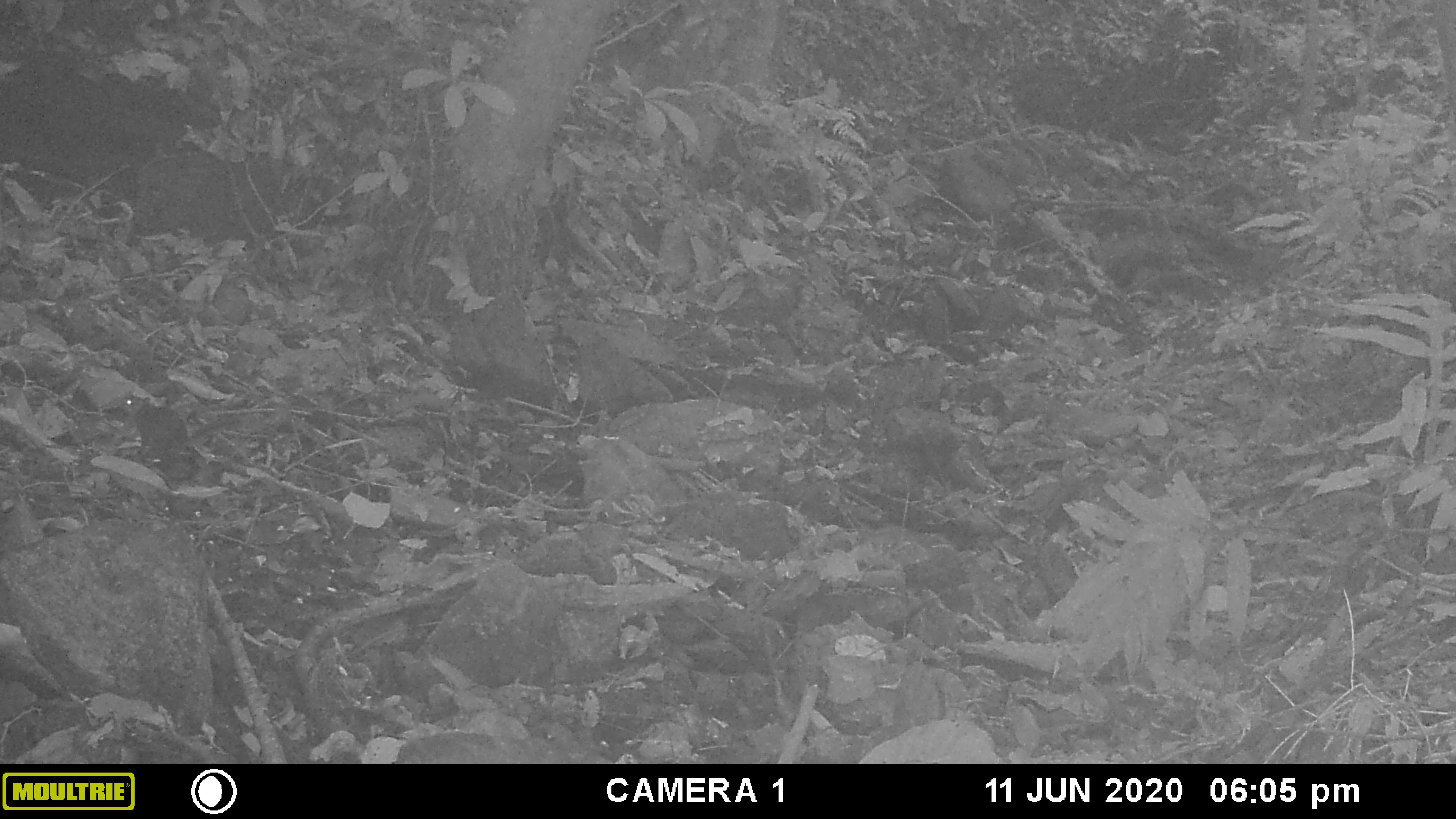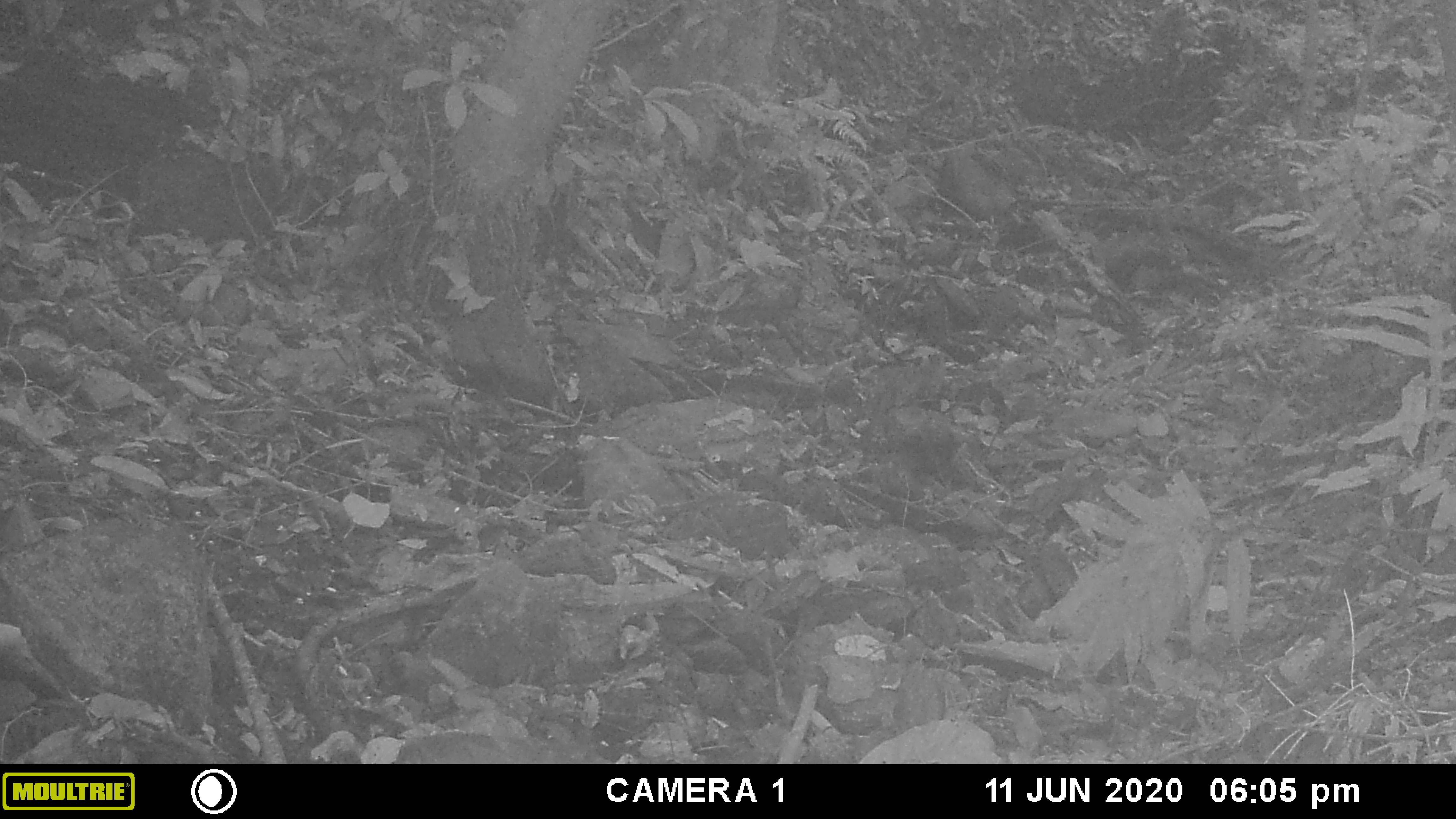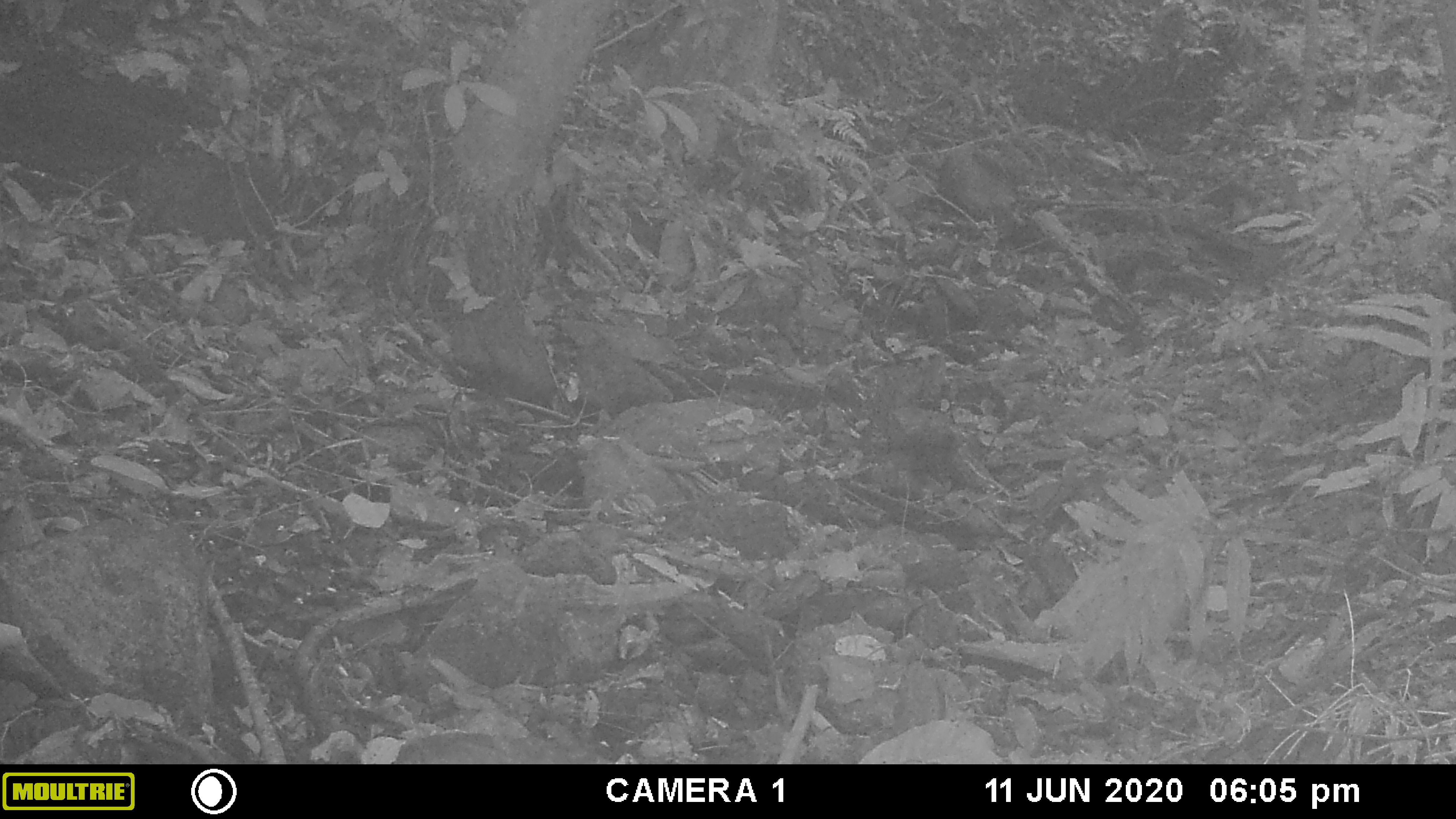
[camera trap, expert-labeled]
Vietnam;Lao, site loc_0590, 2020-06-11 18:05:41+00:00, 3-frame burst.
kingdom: Animalia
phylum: Chordata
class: Mammalia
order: Rodentia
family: Sciuridae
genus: Sciurus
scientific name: Sciurus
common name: squirrel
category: unidentified squirrel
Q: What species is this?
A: Unidentified squirrel (squirrel) (Sciurus).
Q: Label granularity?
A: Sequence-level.